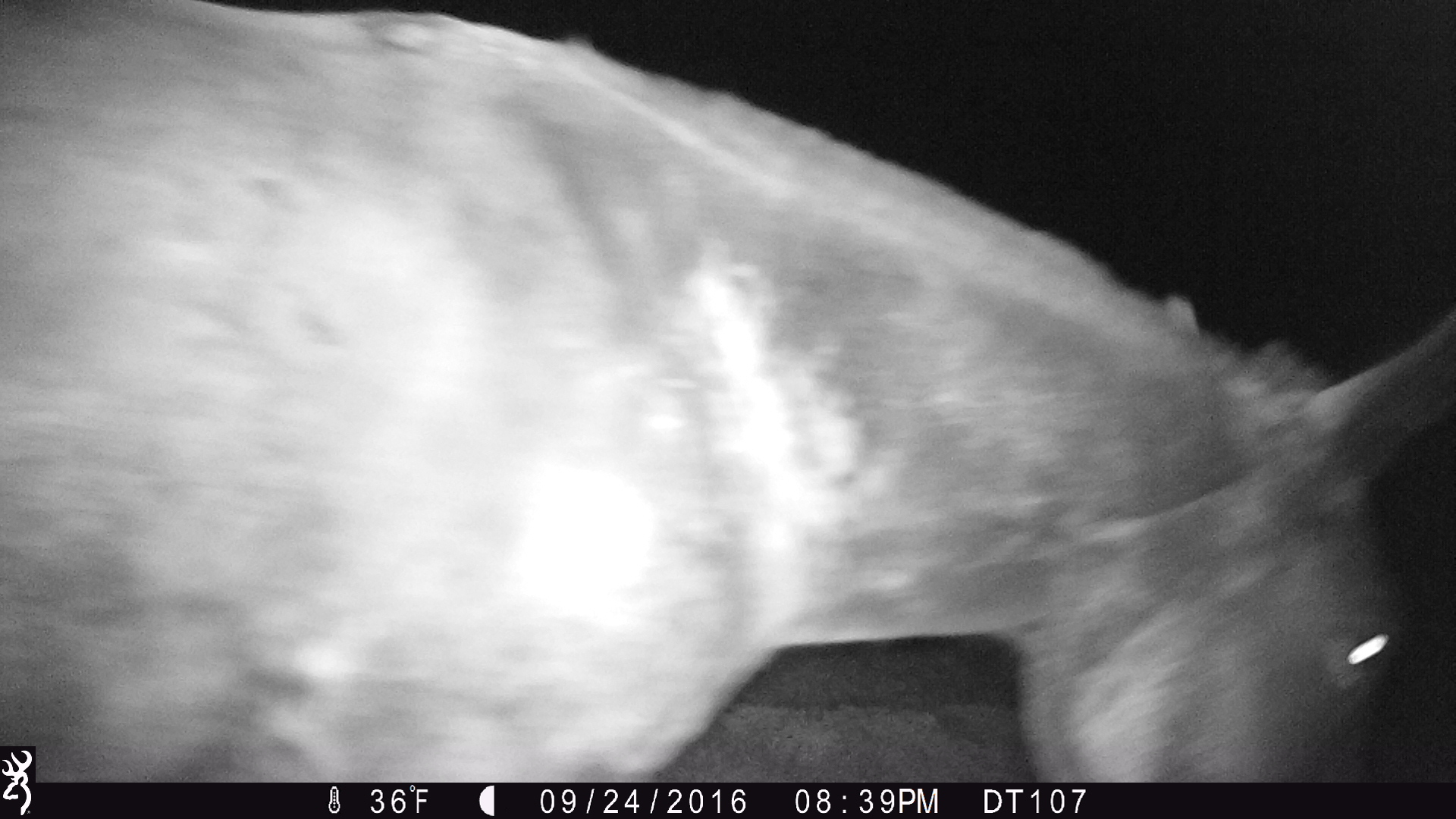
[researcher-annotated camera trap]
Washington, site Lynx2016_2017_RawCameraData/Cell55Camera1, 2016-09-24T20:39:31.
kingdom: Animalia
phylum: Chordata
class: Mammalia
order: Perissodactyla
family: Equidae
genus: Equus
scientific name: Equus caballus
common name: domestic horse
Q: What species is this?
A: Domestic horse (Equus caballus).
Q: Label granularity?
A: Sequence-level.